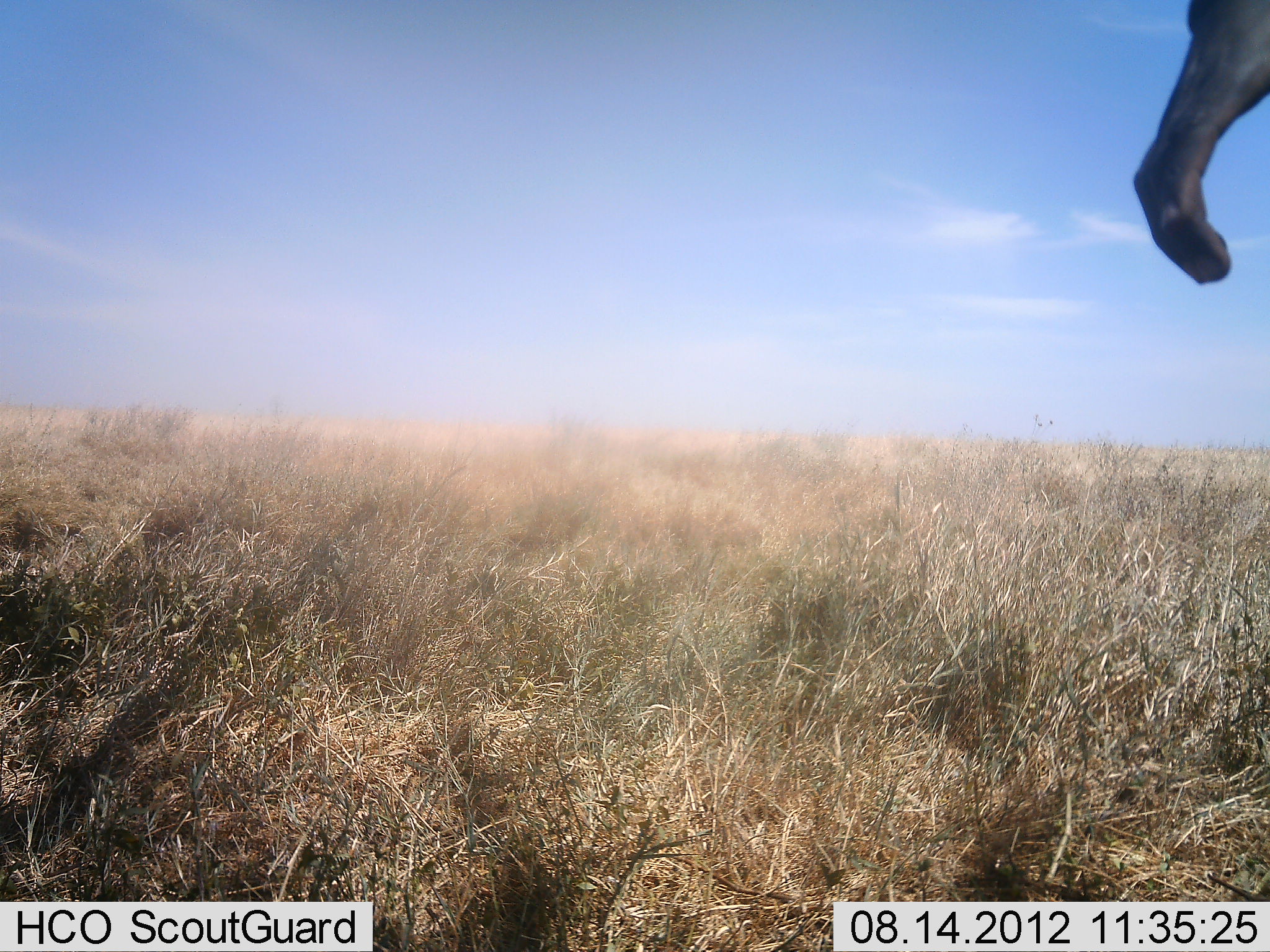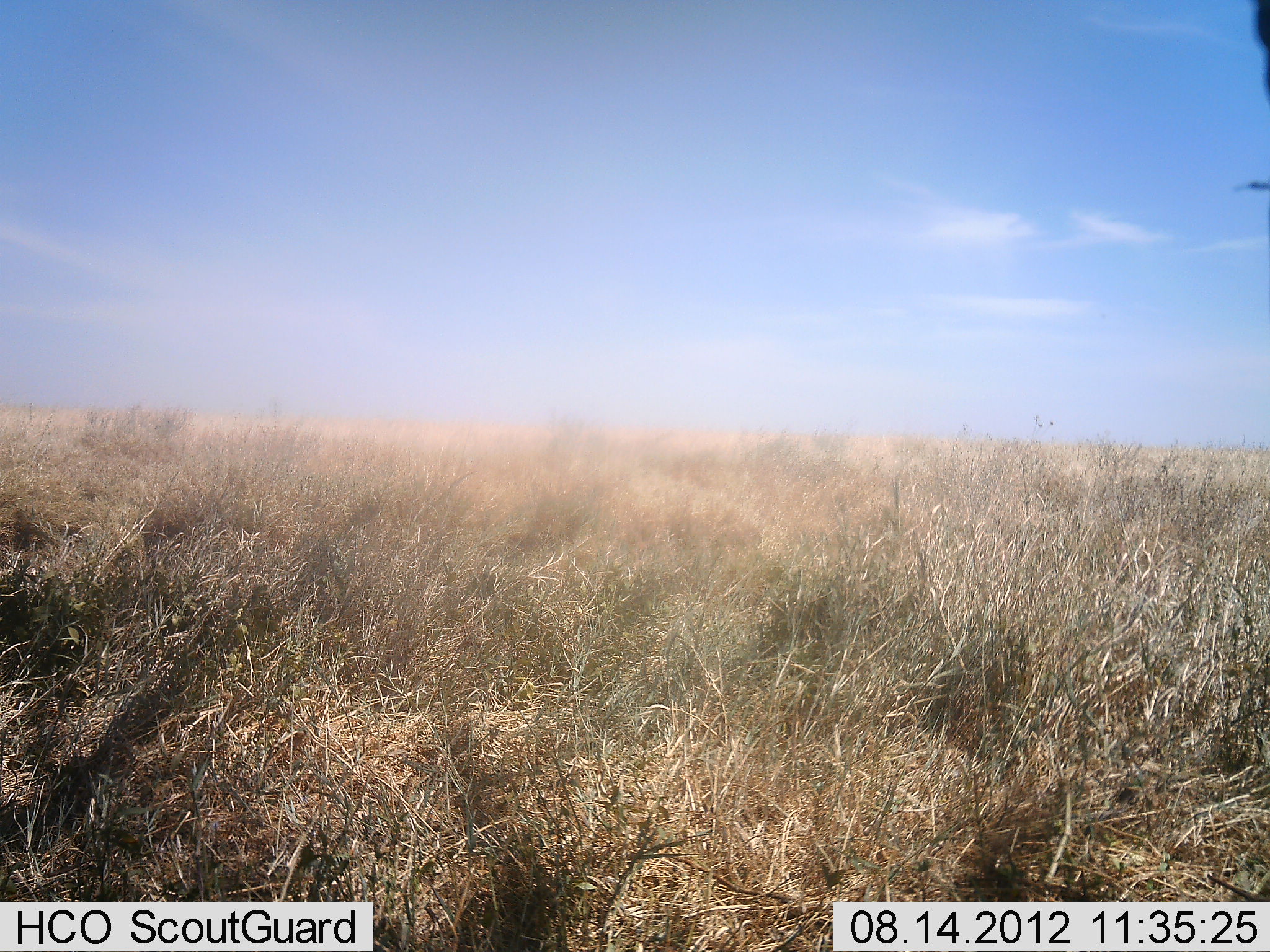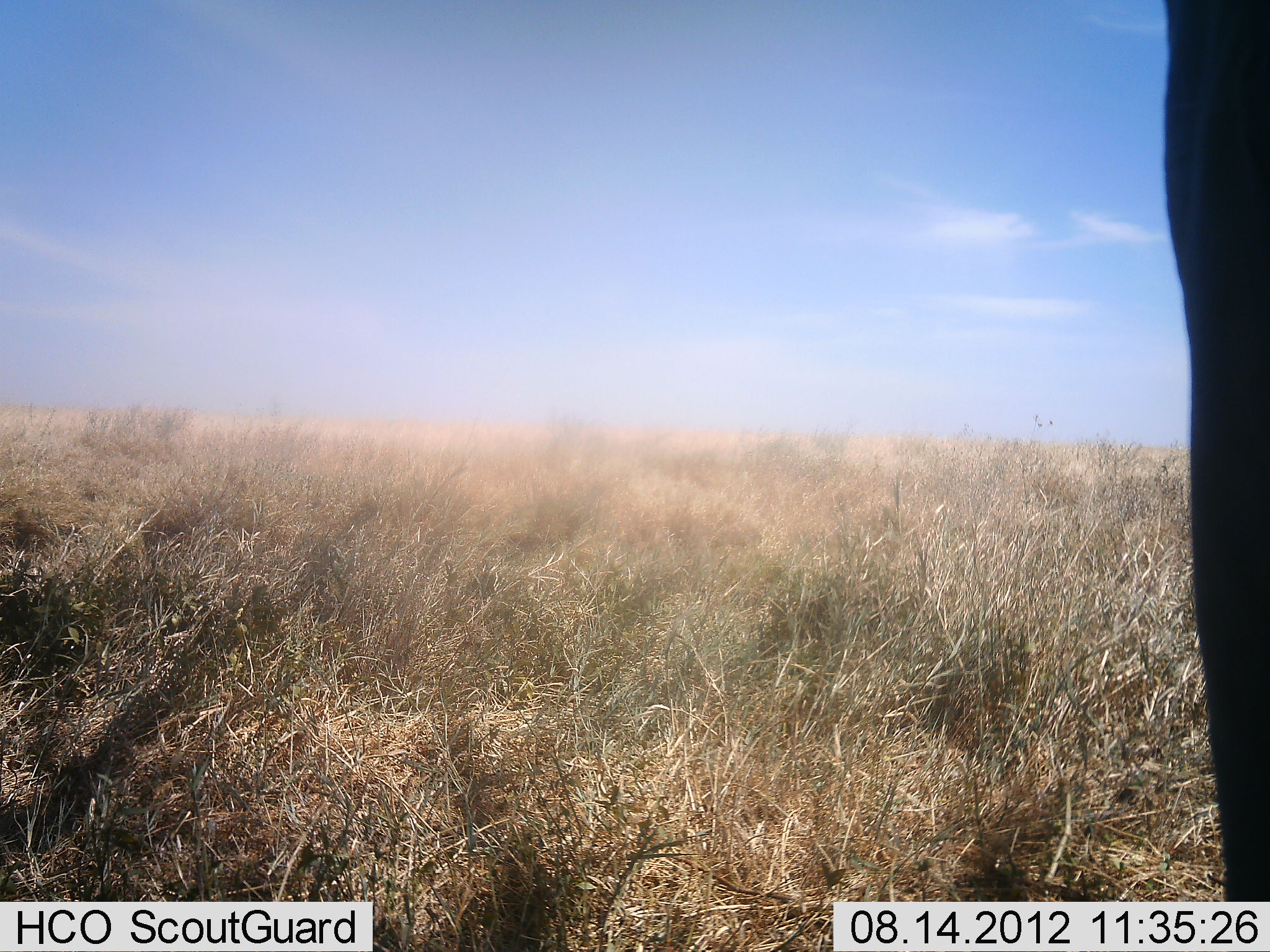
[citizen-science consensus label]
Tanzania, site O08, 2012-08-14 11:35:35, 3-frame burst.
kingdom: Animalia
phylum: Chordata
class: Mammalia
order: Proboscidea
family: Elephantidae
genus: Loxodonta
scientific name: Loxodonta africana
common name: african bush elephant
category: elephant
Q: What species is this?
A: Elephant (african bush elephant) (Loxodonta africana).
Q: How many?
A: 1.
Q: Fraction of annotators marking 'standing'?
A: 67%.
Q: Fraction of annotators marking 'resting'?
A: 0%.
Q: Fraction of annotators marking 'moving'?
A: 33%.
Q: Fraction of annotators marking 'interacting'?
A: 0%.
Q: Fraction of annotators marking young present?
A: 0%.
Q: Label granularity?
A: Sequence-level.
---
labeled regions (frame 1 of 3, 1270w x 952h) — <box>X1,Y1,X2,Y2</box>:
animal: <box>1134,0,1270,285</box>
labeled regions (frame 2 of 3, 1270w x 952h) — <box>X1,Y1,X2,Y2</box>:
animal: <box>1241,0,1270,123</box>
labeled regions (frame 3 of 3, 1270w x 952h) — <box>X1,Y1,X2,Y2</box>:
animal: <box>1160,0,1270,899</box>